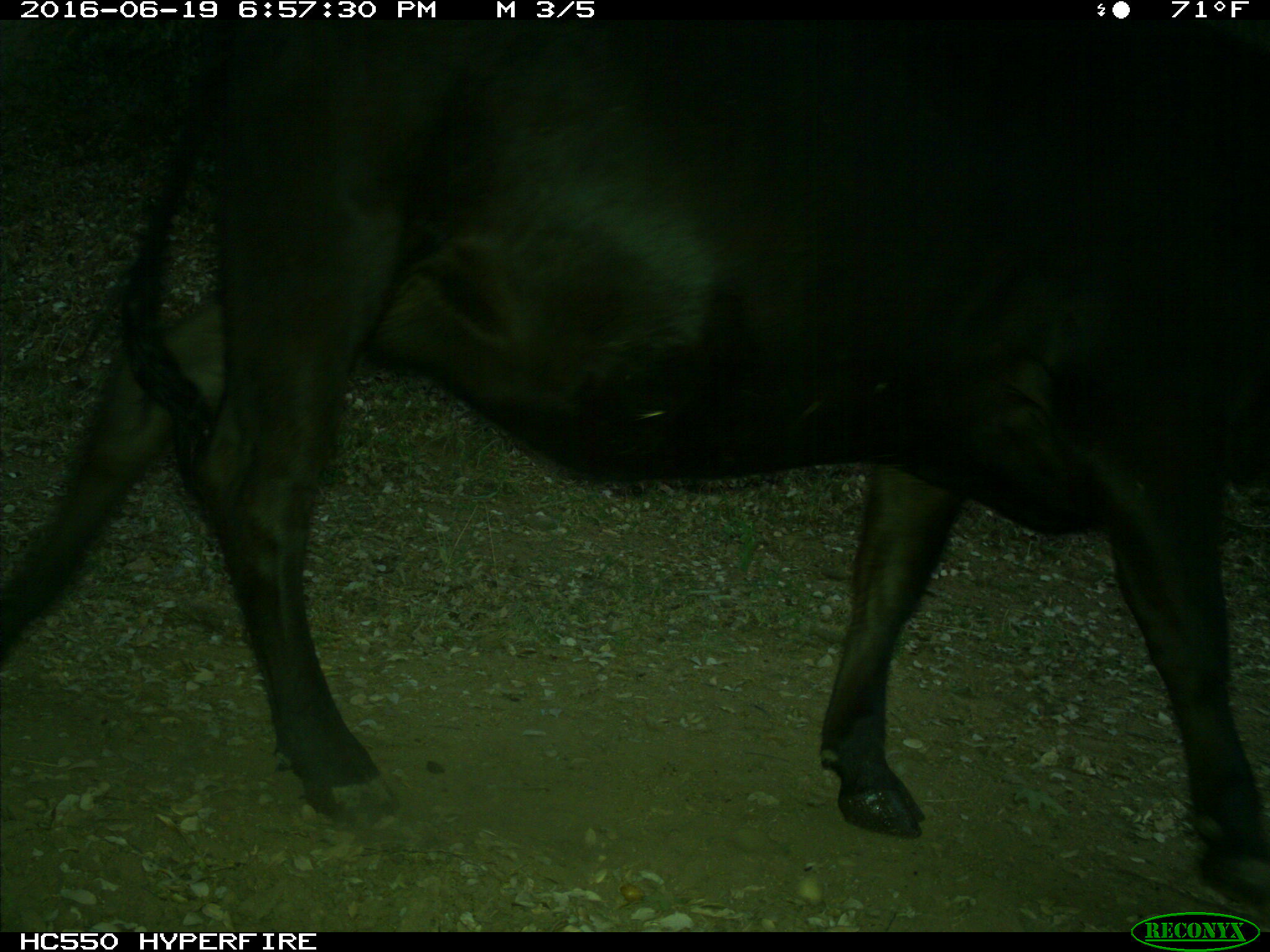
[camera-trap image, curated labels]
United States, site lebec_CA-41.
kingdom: Animalia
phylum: Chordata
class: Mammalia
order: Artiodactyla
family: Bovidae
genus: Bos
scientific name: Bos taurus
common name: domestic cow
Bos taurus (domestic cow).